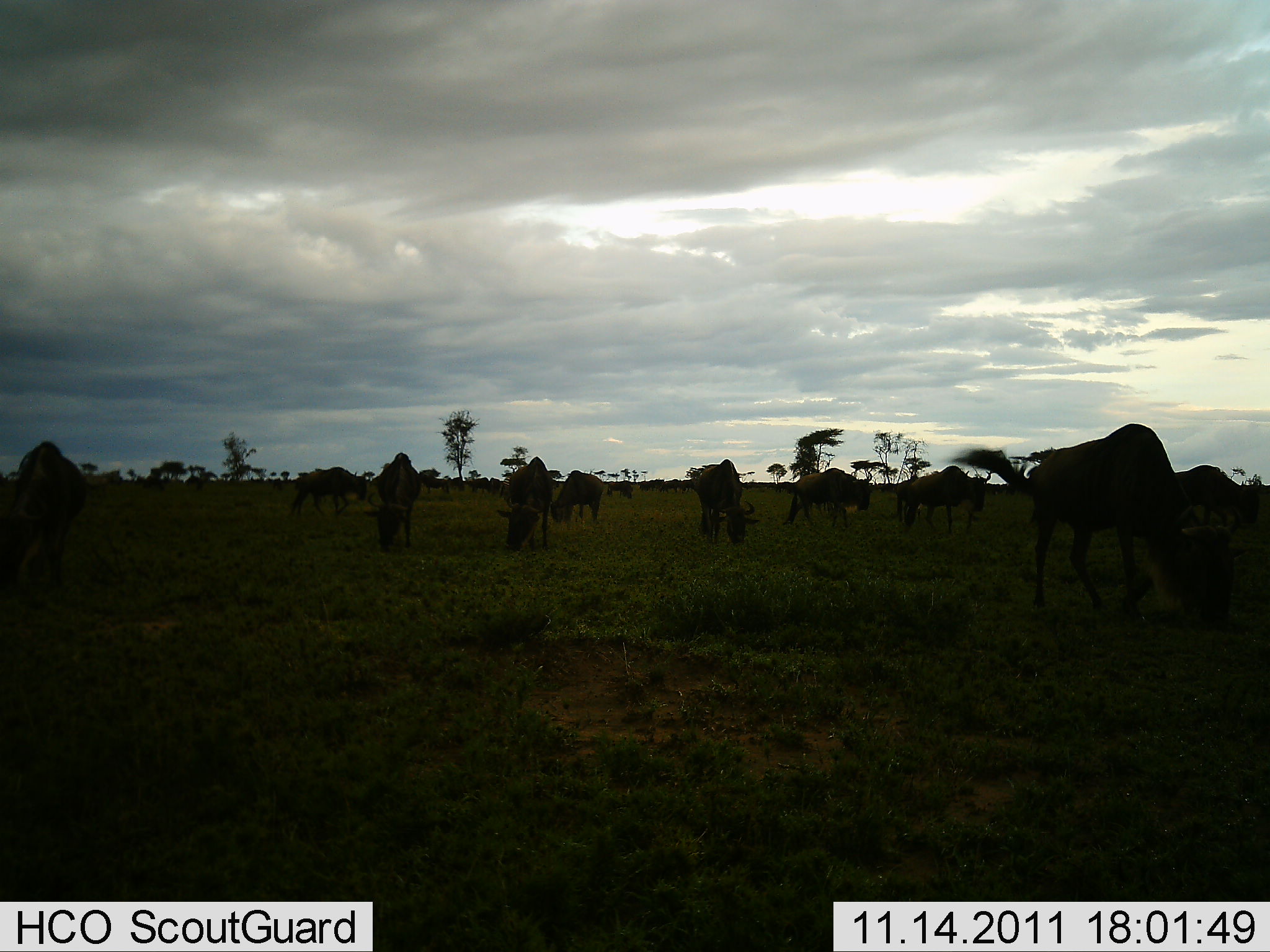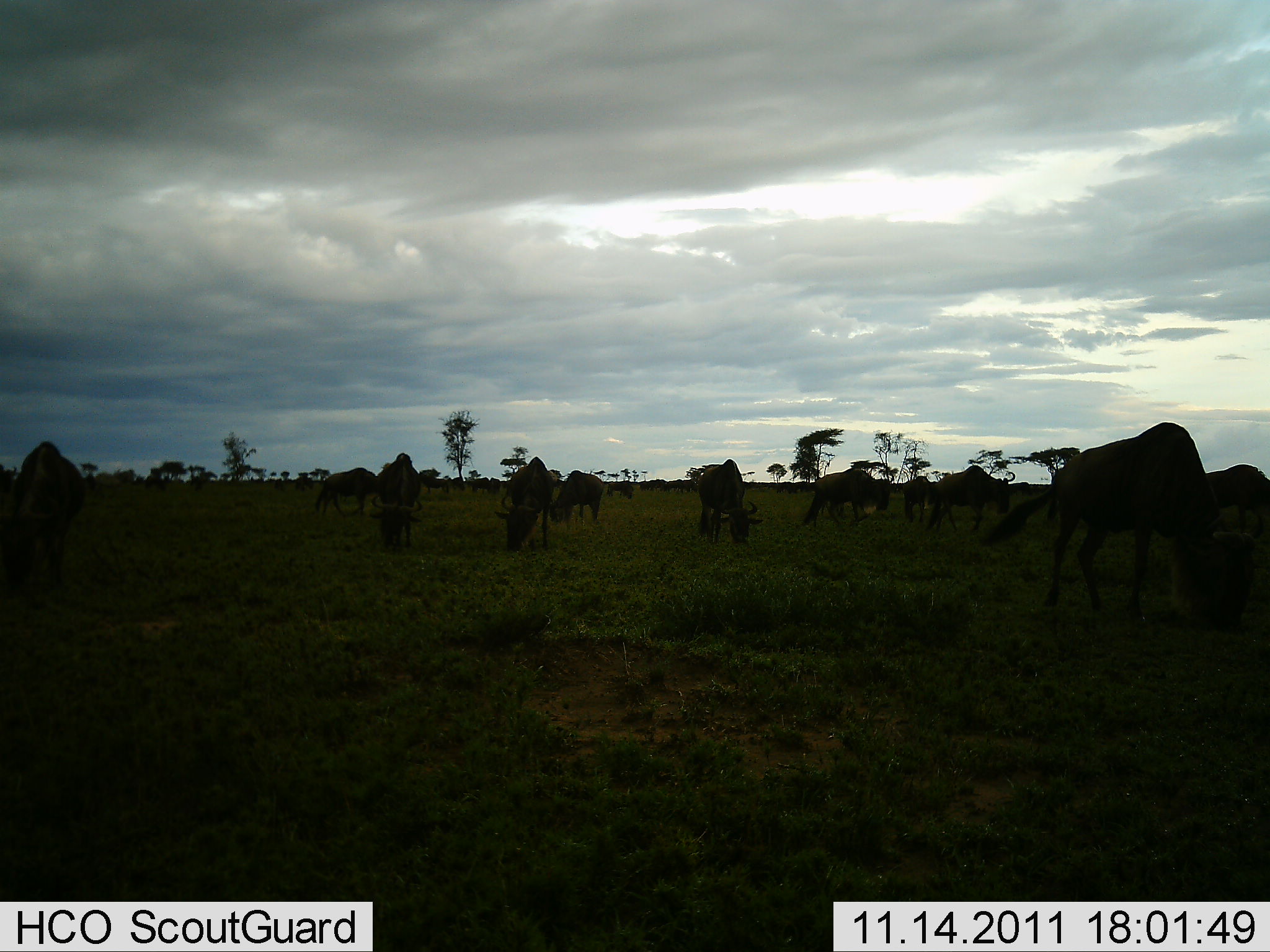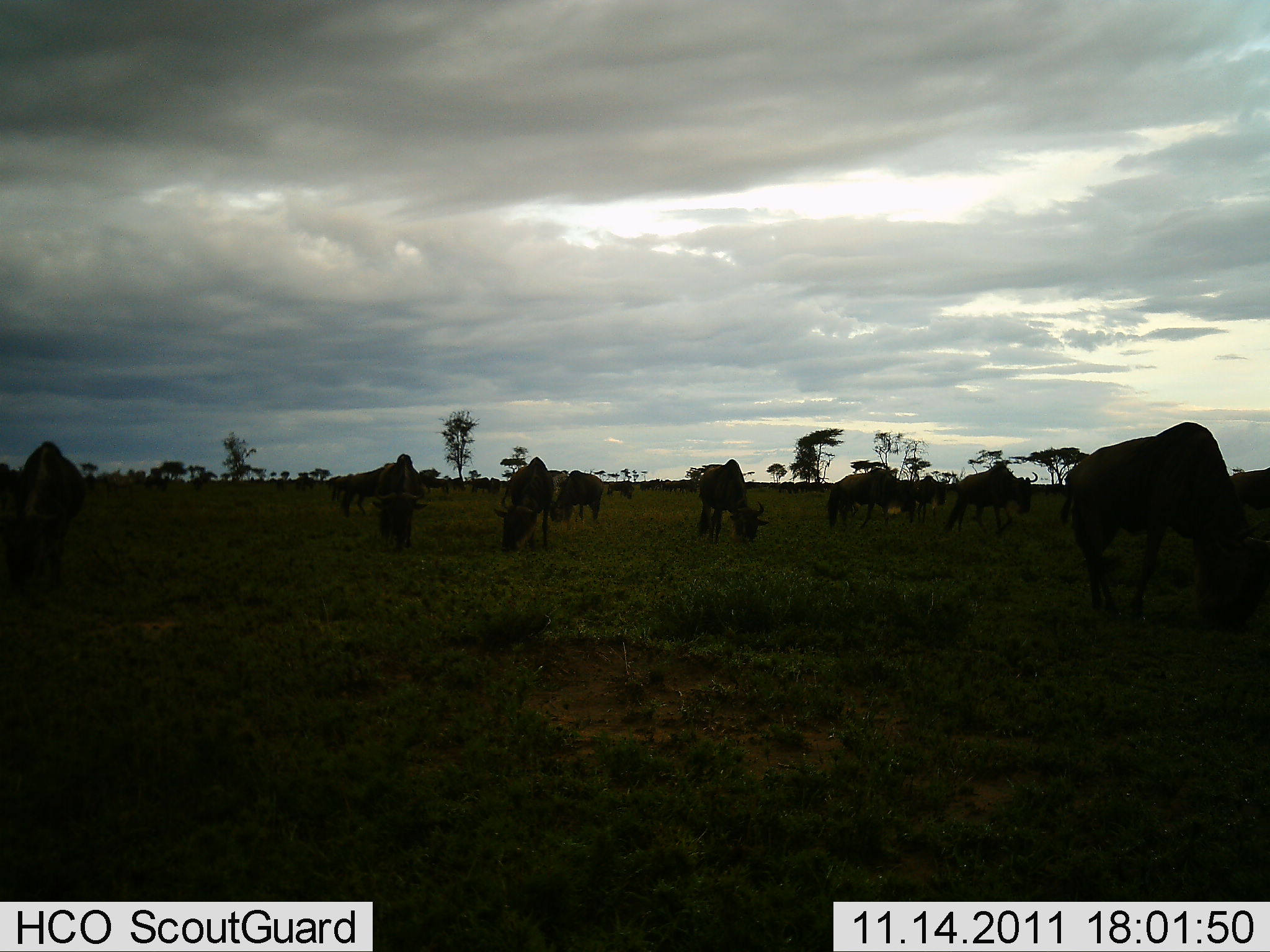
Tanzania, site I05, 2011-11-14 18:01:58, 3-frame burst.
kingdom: Animalia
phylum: Chordata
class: Mammalia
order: Artiodactyla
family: Bovidae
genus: Connochaetes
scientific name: Connochaetes taurinus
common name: blue wildebeest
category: wildebeest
Wildebeest (blue wildebeest) (Connochaetes taurinus), count 11-50. Behavior (volunteer vote fractions): standing 23%, resting 0%, moving 31%, interacting 0%. Young present (vote fraction): 0%. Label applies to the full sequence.